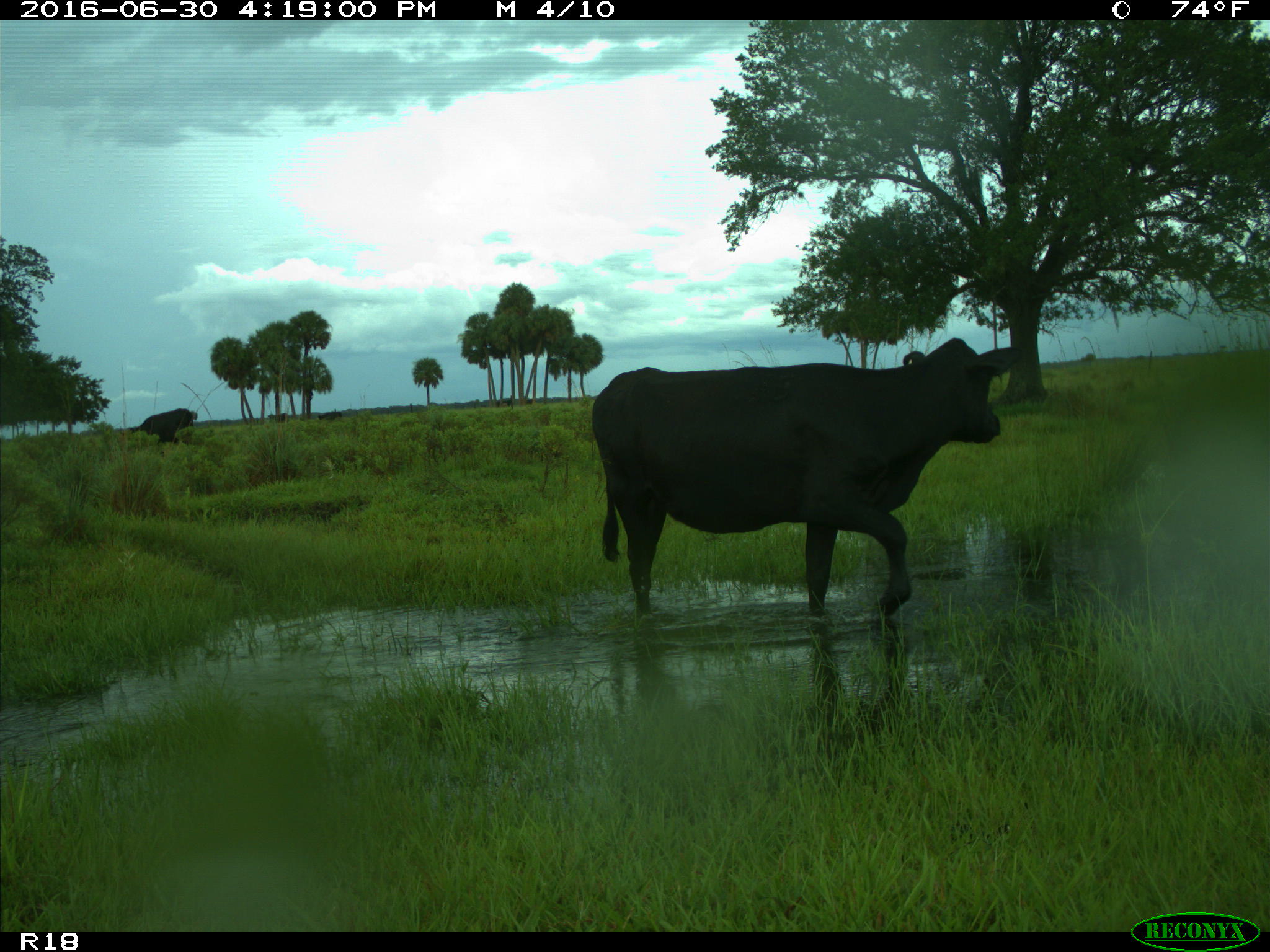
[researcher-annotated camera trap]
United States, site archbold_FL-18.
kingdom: Animalia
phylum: Chordata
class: Mammalia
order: Artiodactyla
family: Bovidae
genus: Bos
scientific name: Bos taurus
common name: domestic cow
Bos taurus (domestic cow).